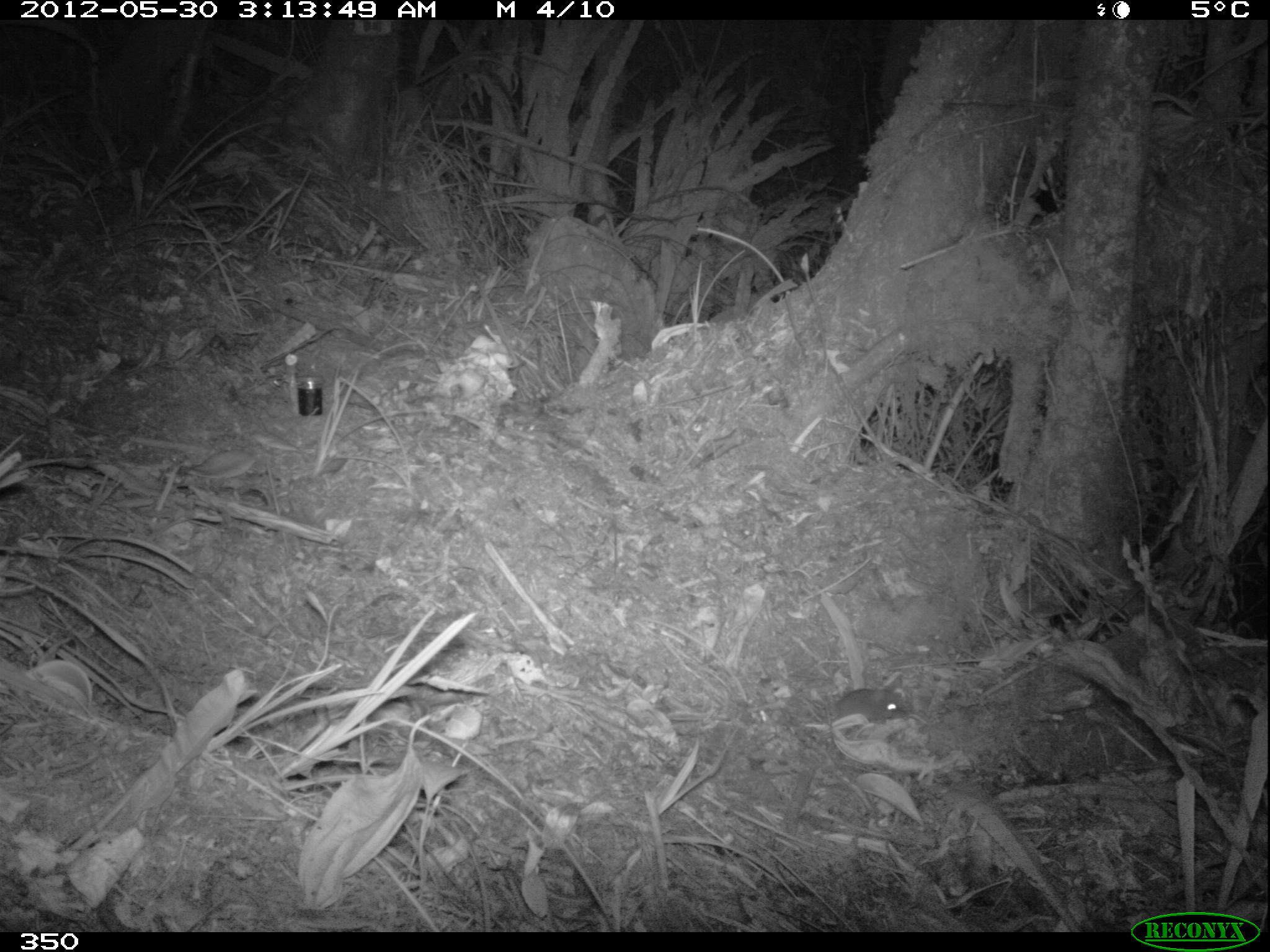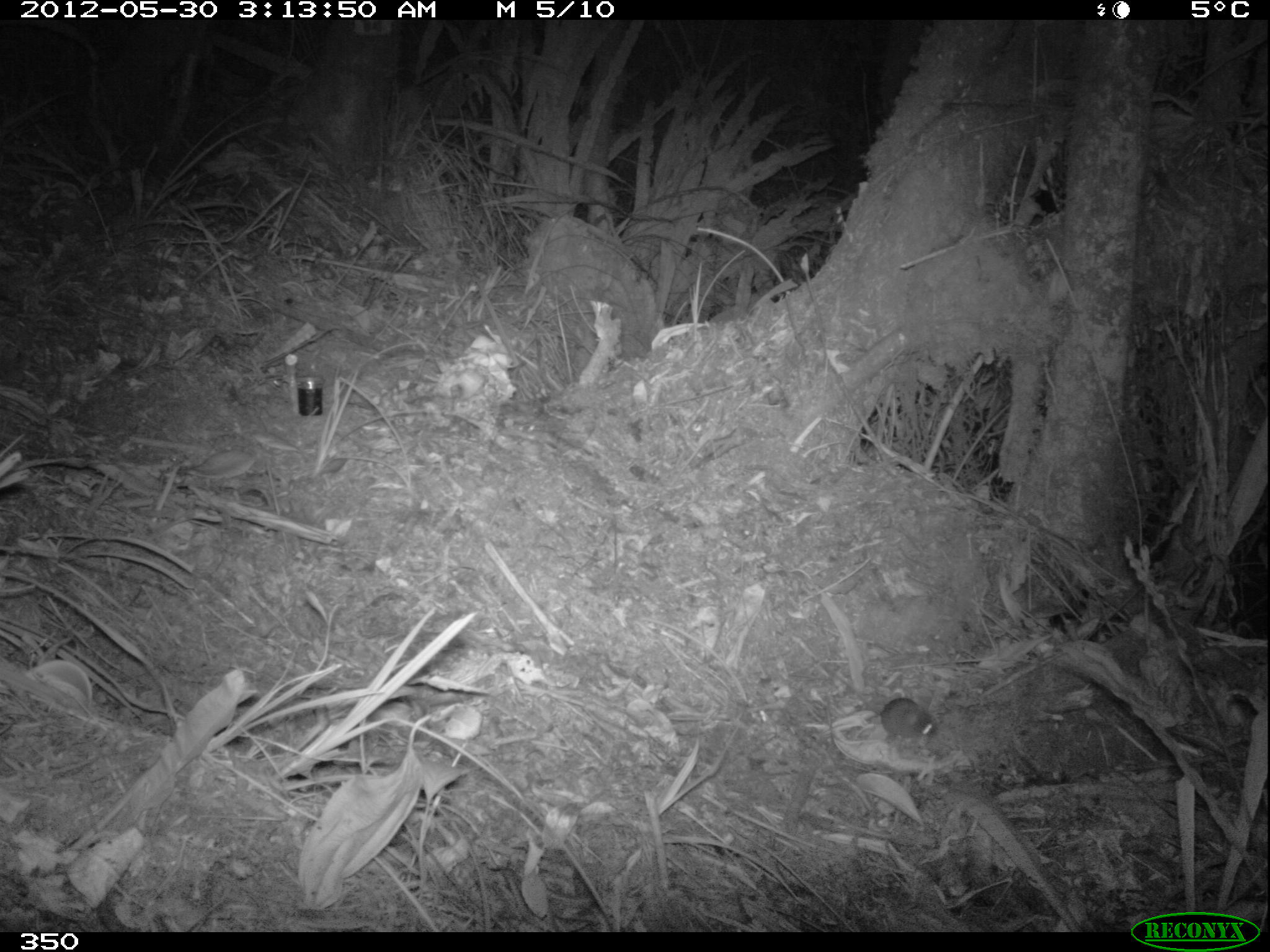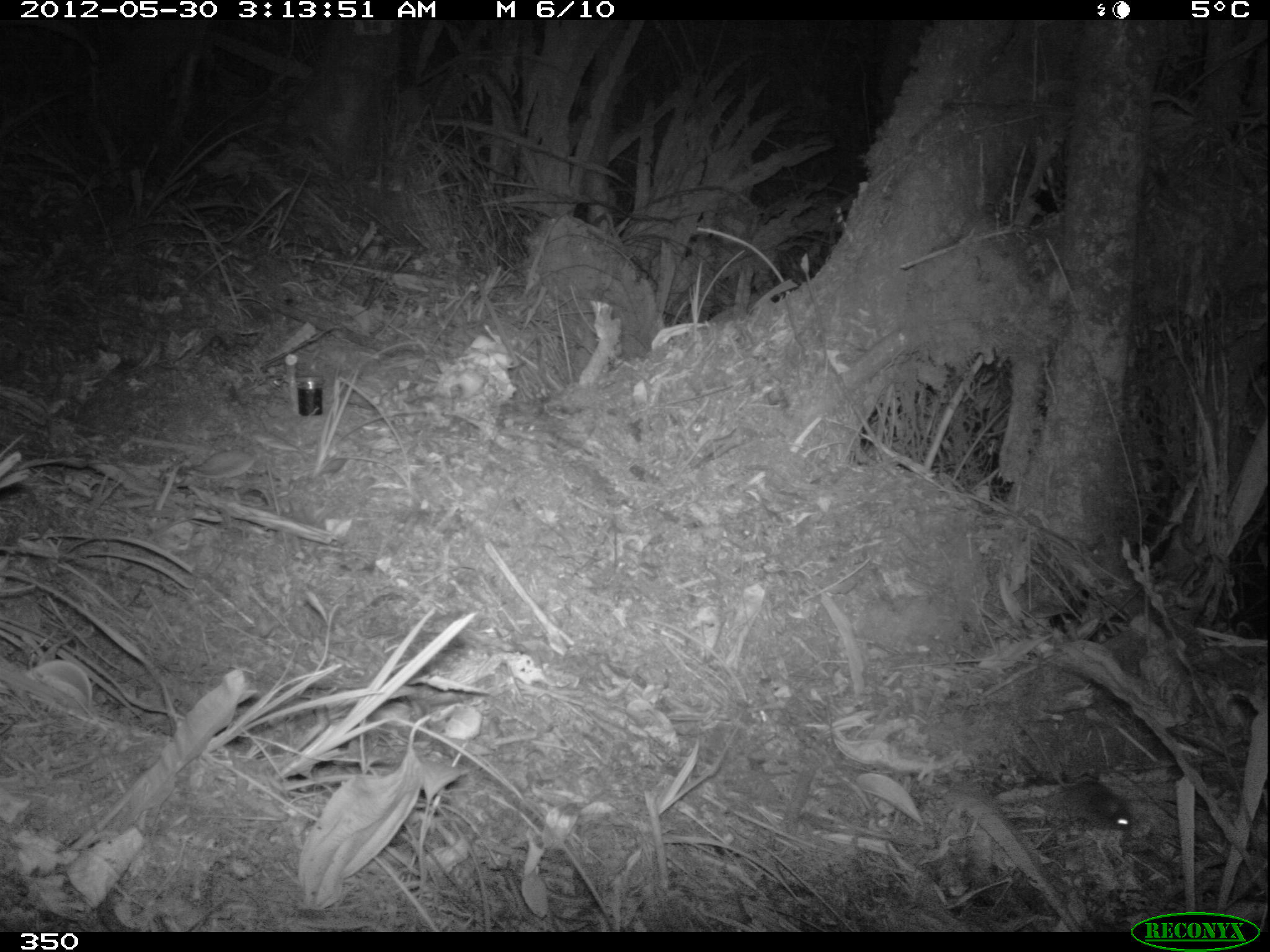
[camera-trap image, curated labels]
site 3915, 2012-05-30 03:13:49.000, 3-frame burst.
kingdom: Animalia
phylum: Chordata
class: Mammalia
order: Rodentia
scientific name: Rodentia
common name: rodents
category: unknown rodent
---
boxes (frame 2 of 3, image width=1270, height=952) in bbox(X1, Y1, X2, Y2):
unknown rodent: bbox(821, 662, 938, 742)